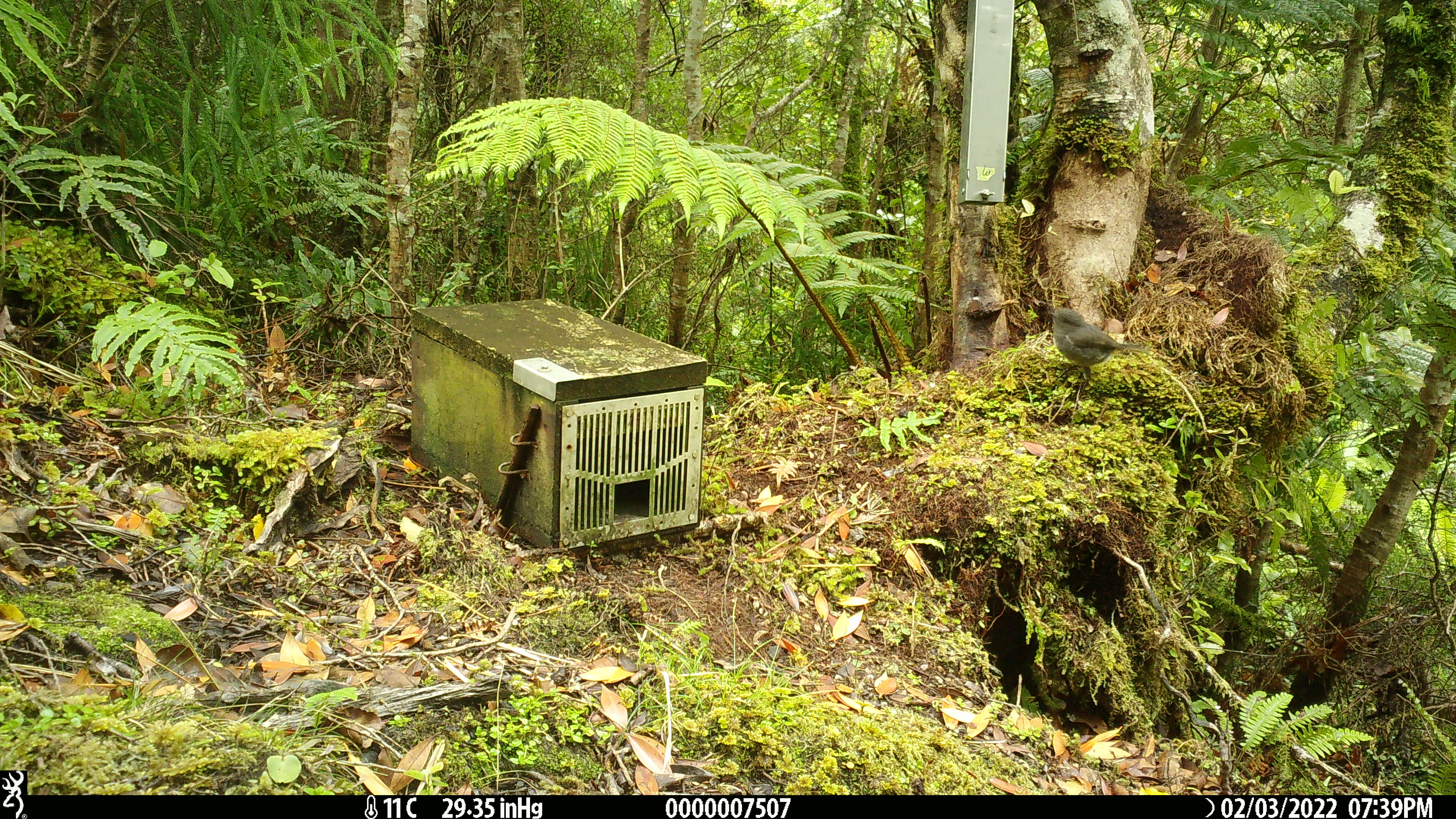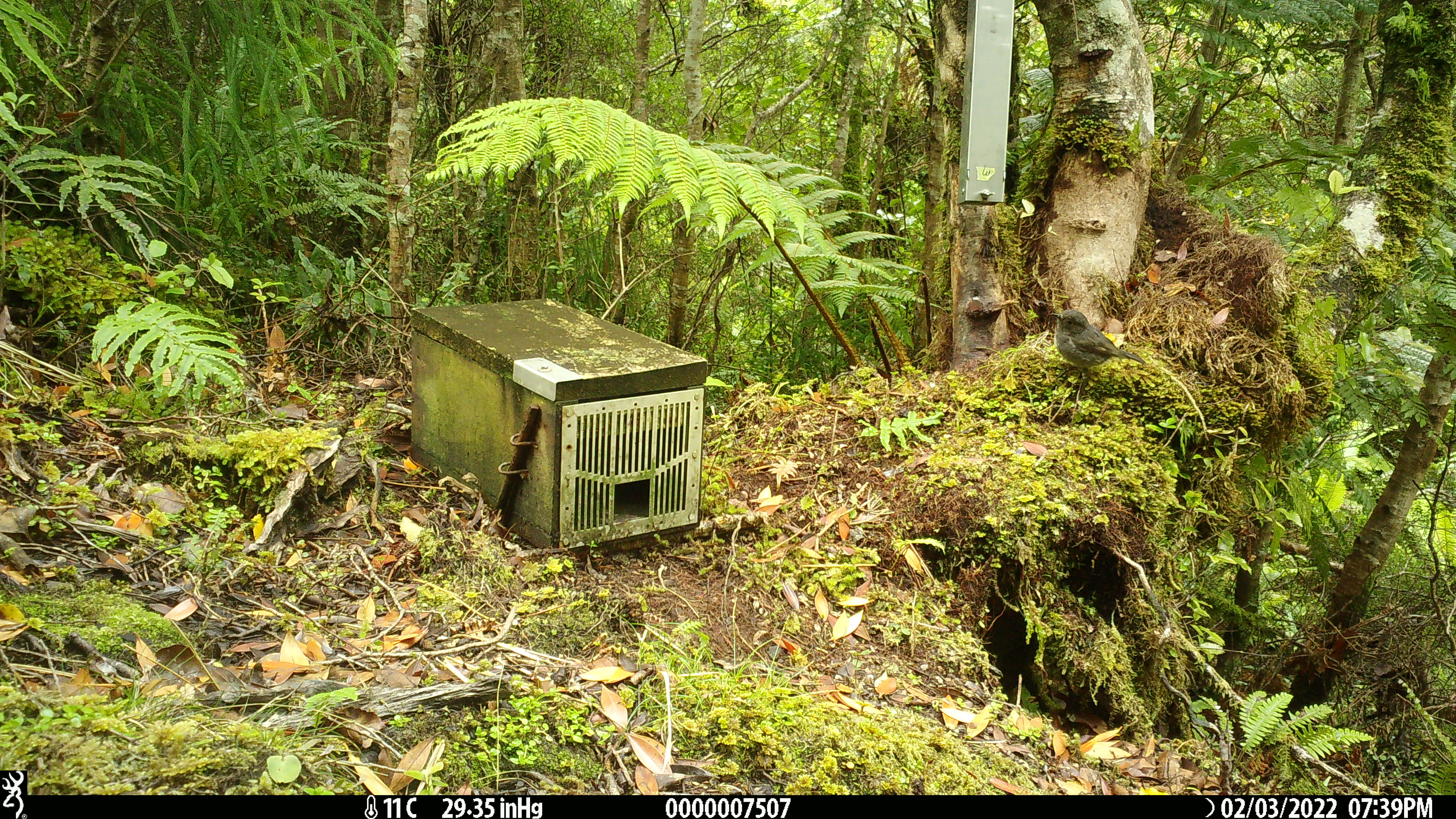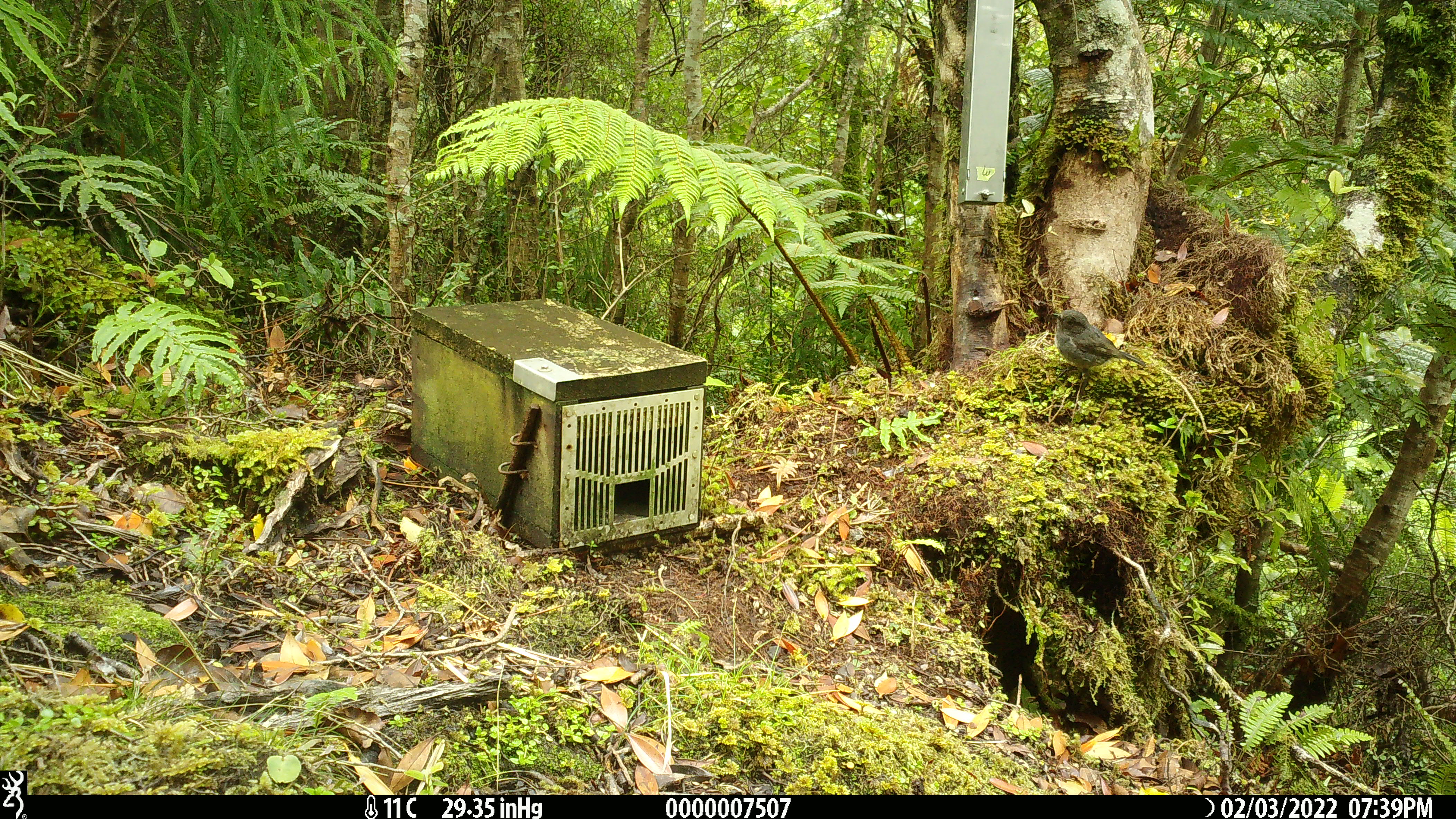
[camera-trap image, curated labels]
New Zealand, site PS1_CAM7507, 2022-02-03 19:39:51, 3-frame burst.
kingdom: Animalia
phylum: Chordata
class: Aves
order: Passeriformes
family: Petroicidae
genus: Petroica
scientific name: Petroica australis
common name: new zealand robin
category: robin